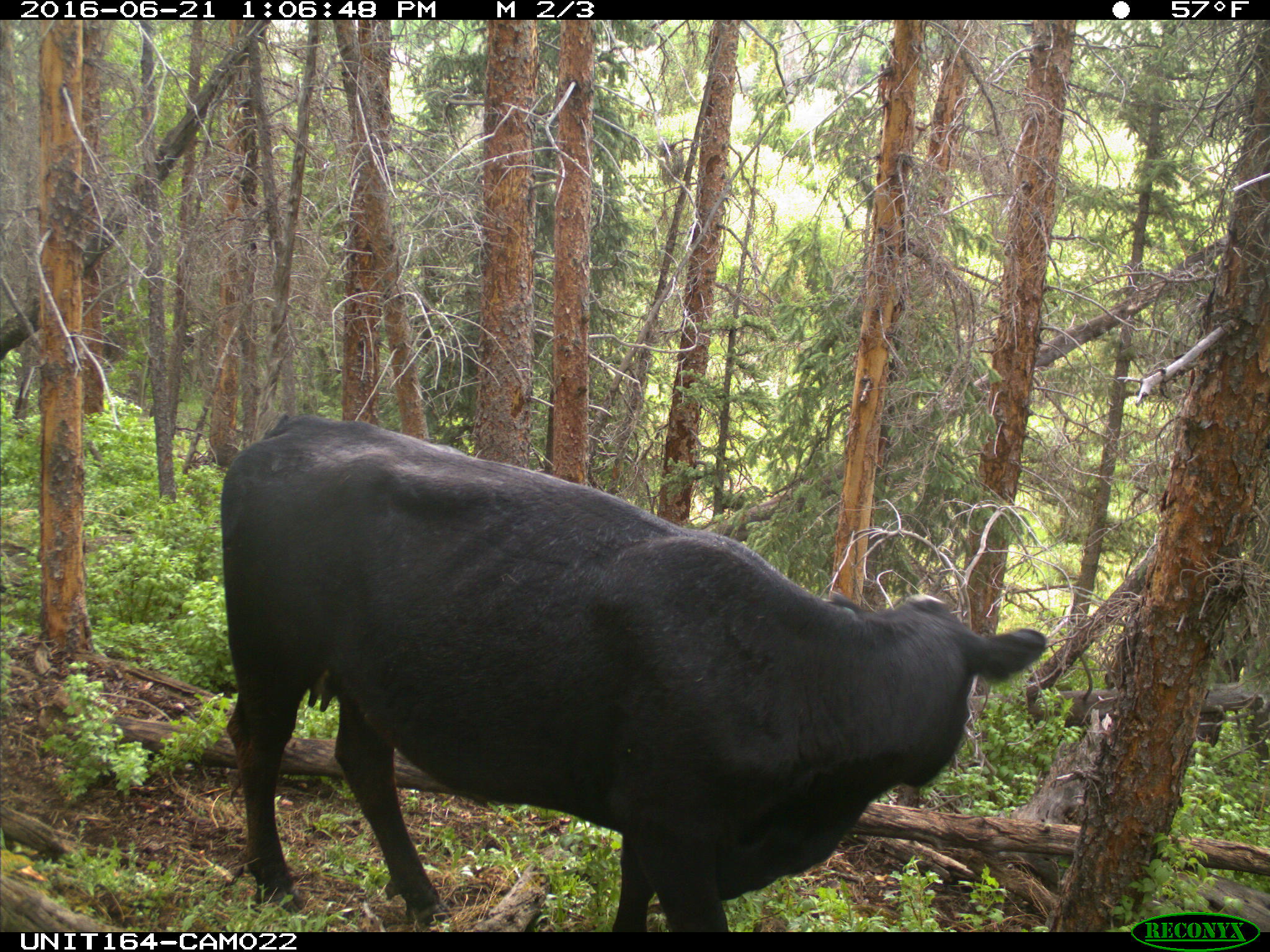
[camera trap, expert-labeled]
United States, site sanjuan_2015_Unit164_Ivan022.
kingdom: Animalia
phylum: Chordata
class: Mammalia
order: Artiodactyla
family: Bovidae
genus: Bos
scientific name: Bos taurus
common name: domestic cow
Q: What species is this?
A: Bos taurus (domestic cow).